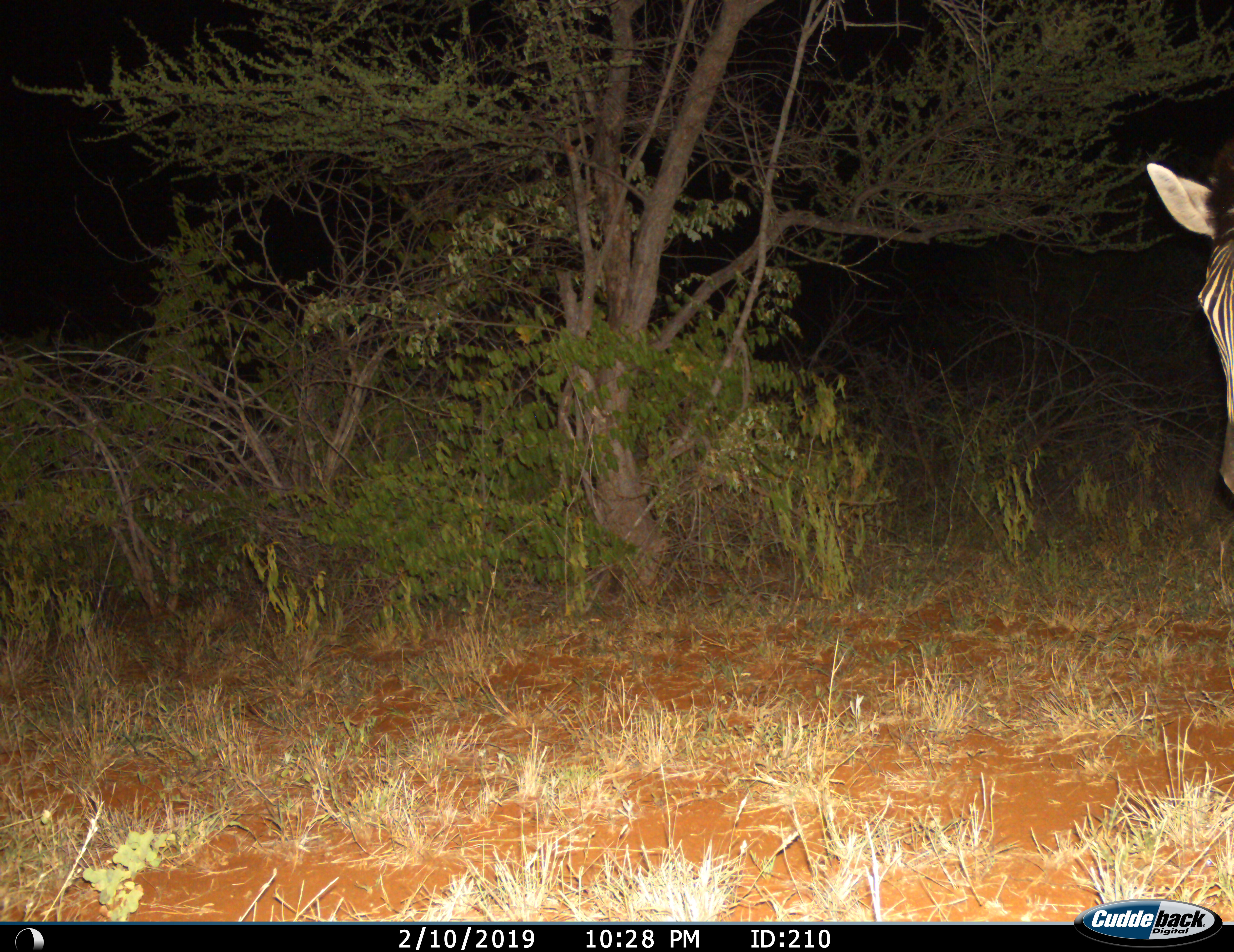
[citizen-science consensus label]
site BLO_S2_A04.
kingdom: Animalia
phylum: Chordata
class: Mammalia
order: Perissodactyla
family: Equidae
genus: Equus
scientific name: Equus quagga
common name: plains zebra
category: zebraplains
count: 1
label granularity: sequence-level